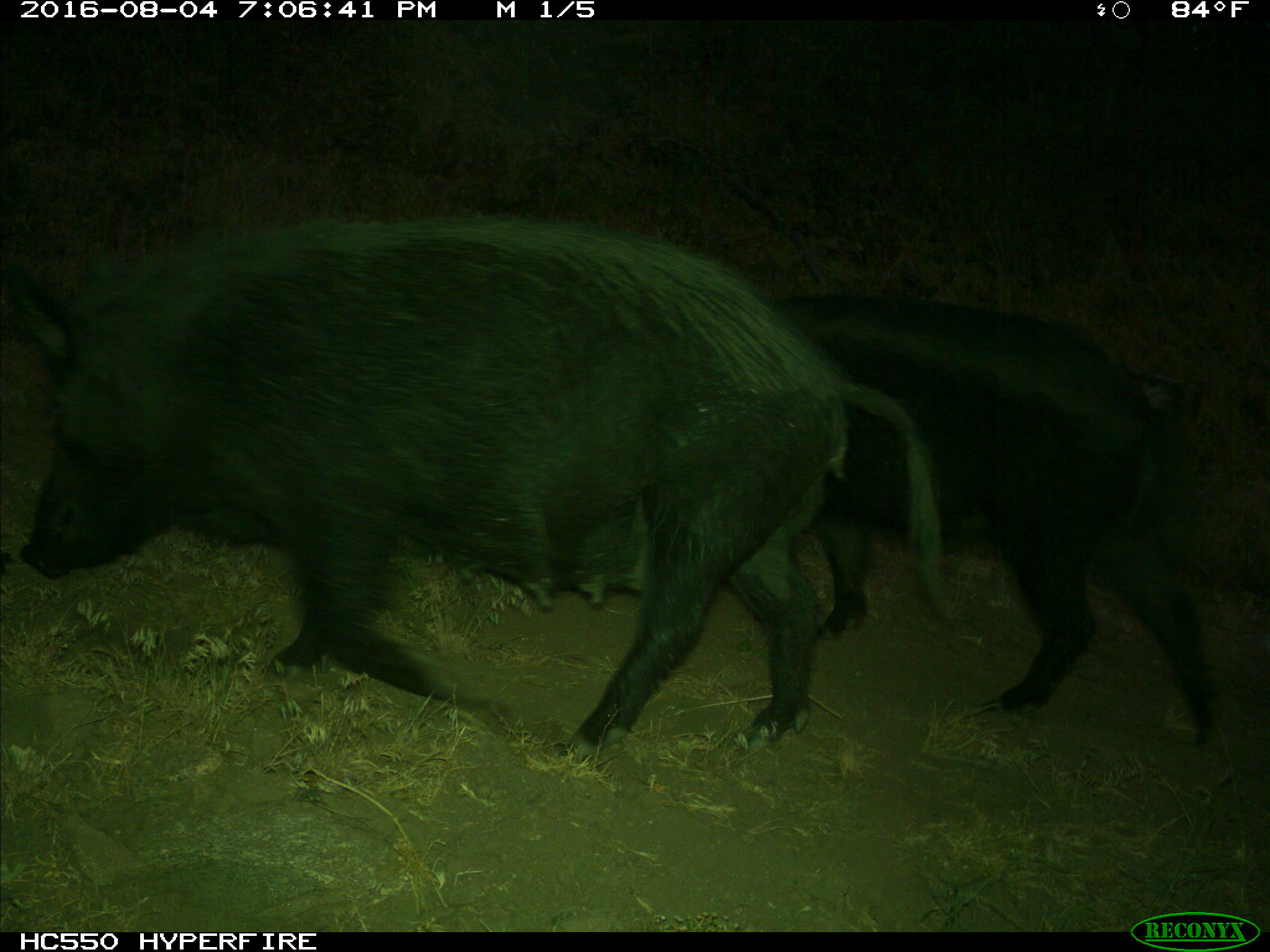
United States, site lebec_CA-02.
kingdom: Animalia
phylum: Chordata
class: Mammalia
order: Artiodactyla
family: Suidae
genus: Sus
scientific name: Sus scrofa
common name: wild boar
Sus scrofa (wild boar).